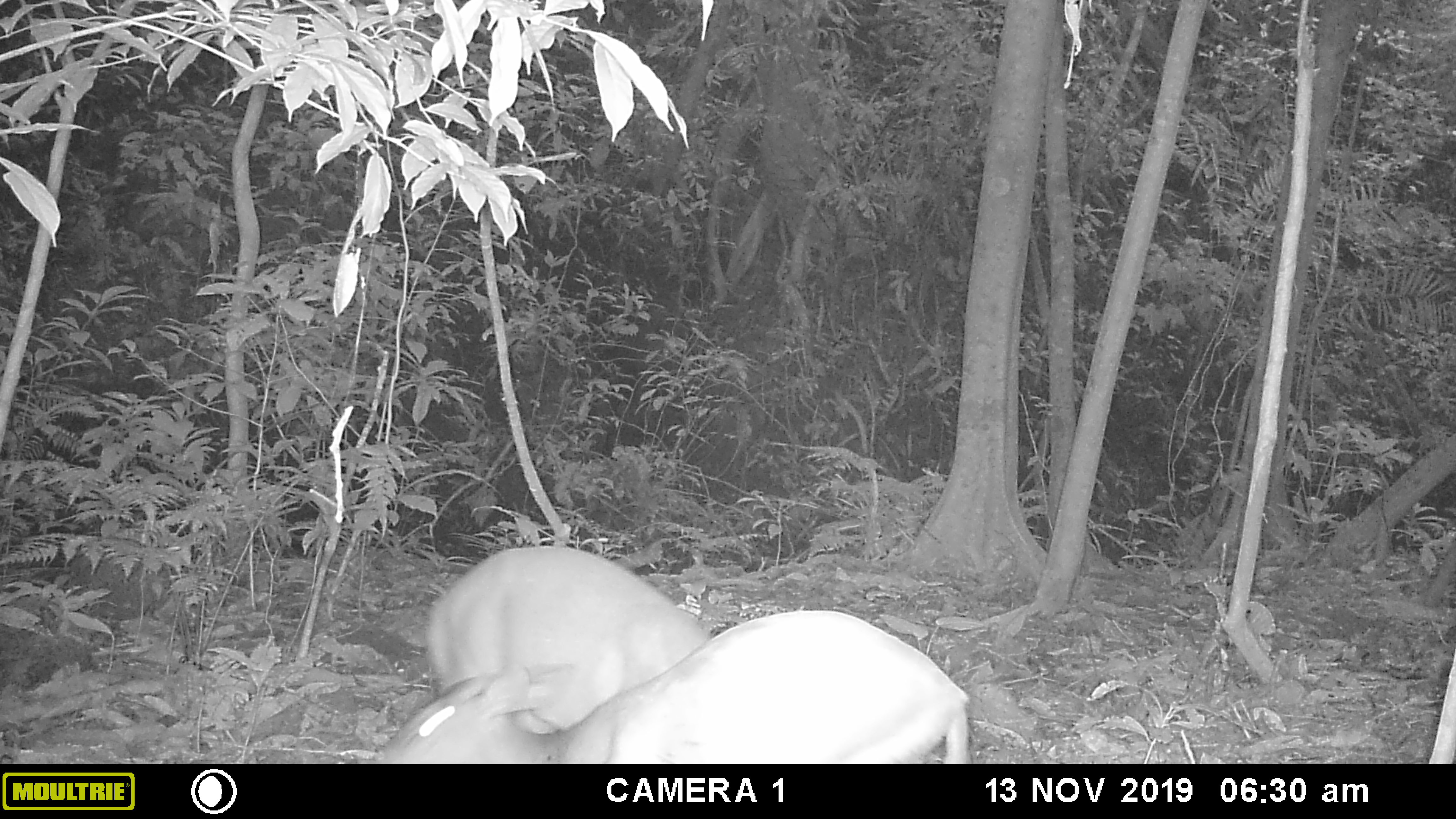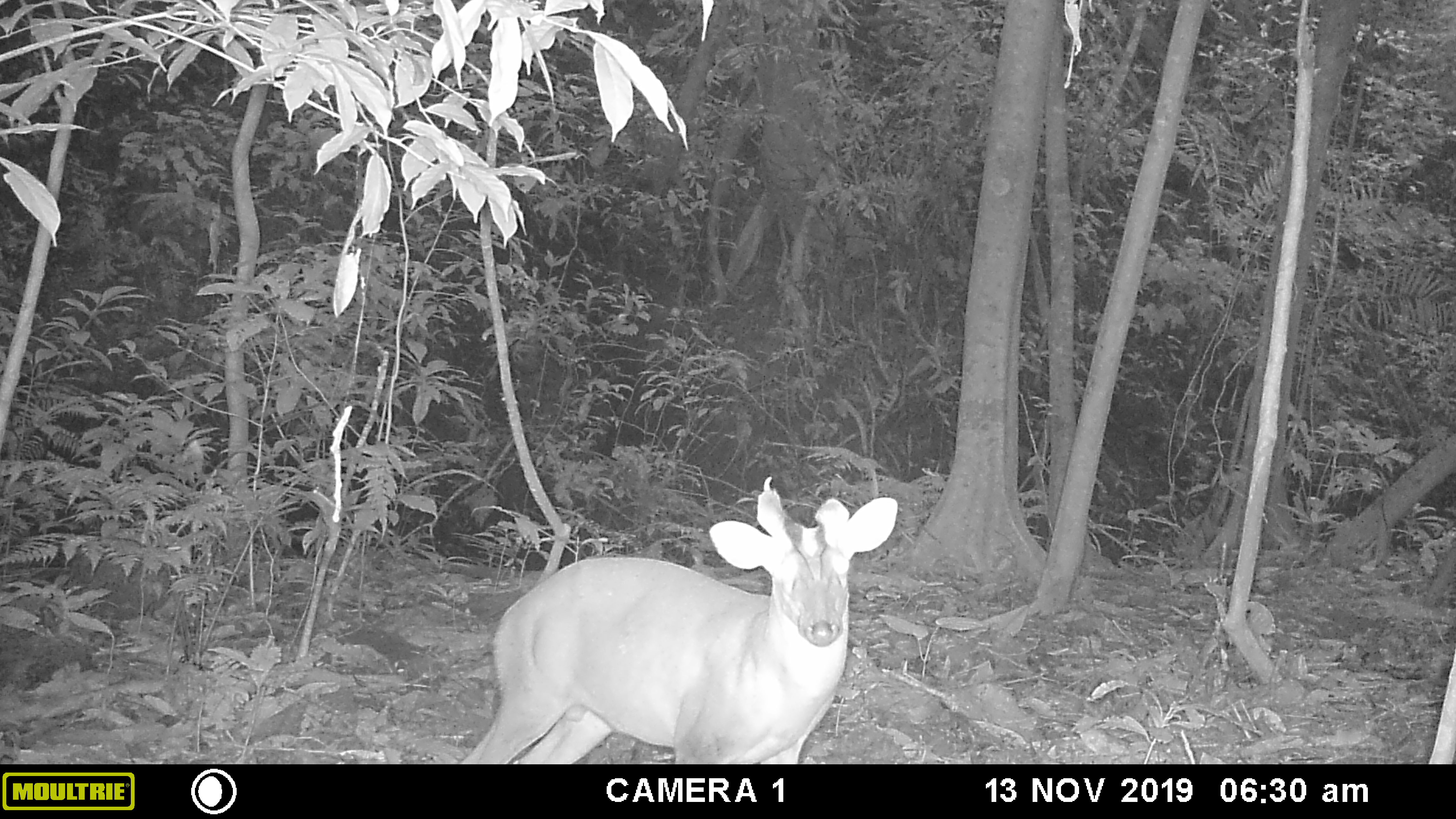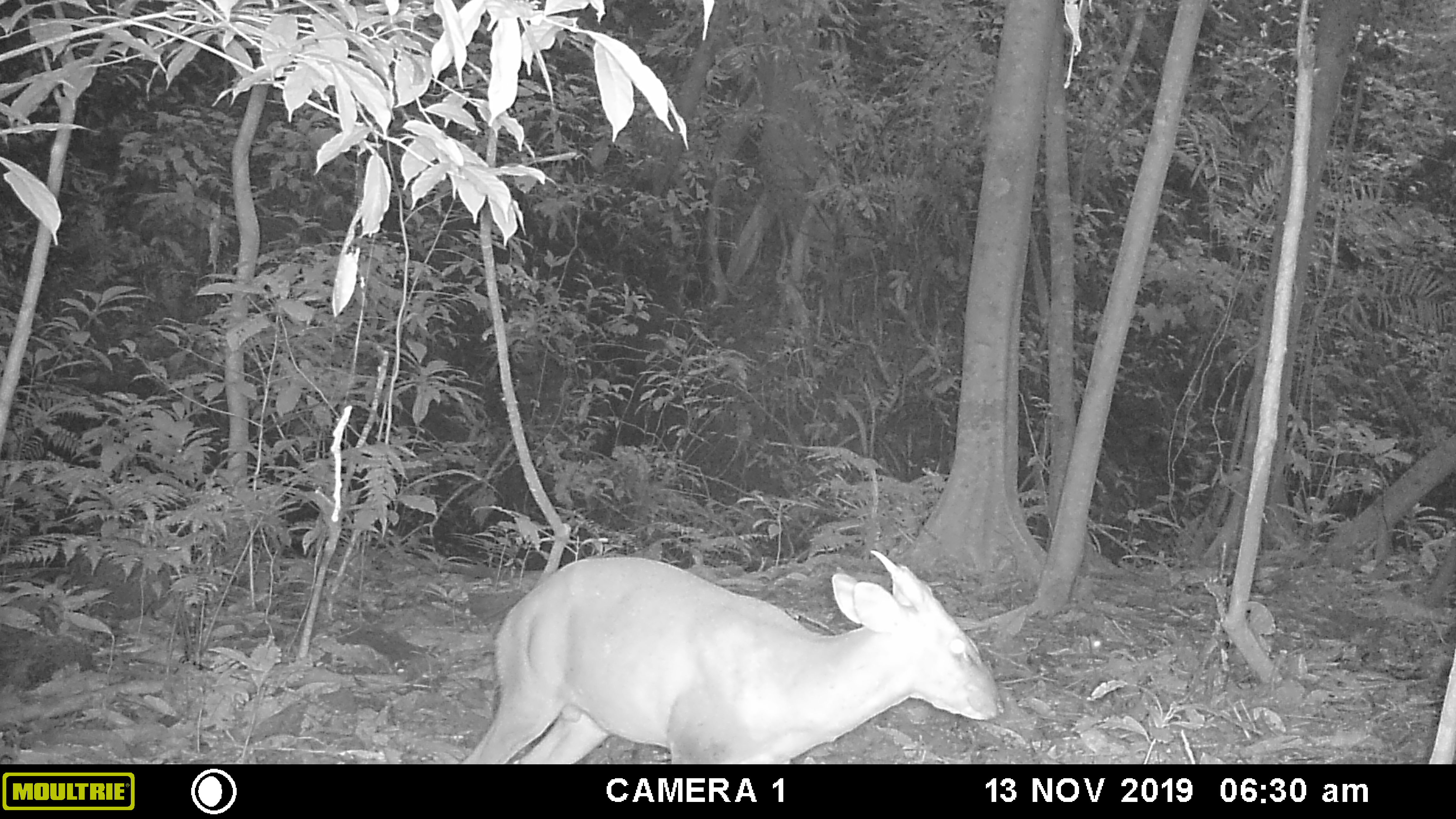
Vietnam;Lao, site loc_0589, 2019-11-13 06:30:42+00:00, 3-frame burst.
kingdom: Animalia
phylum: Chordata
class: Mammalia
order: Artiodactyla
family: Cervidae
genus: Muntiacus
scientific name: Muntiacus muntjak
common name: red muntjac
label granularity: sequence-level